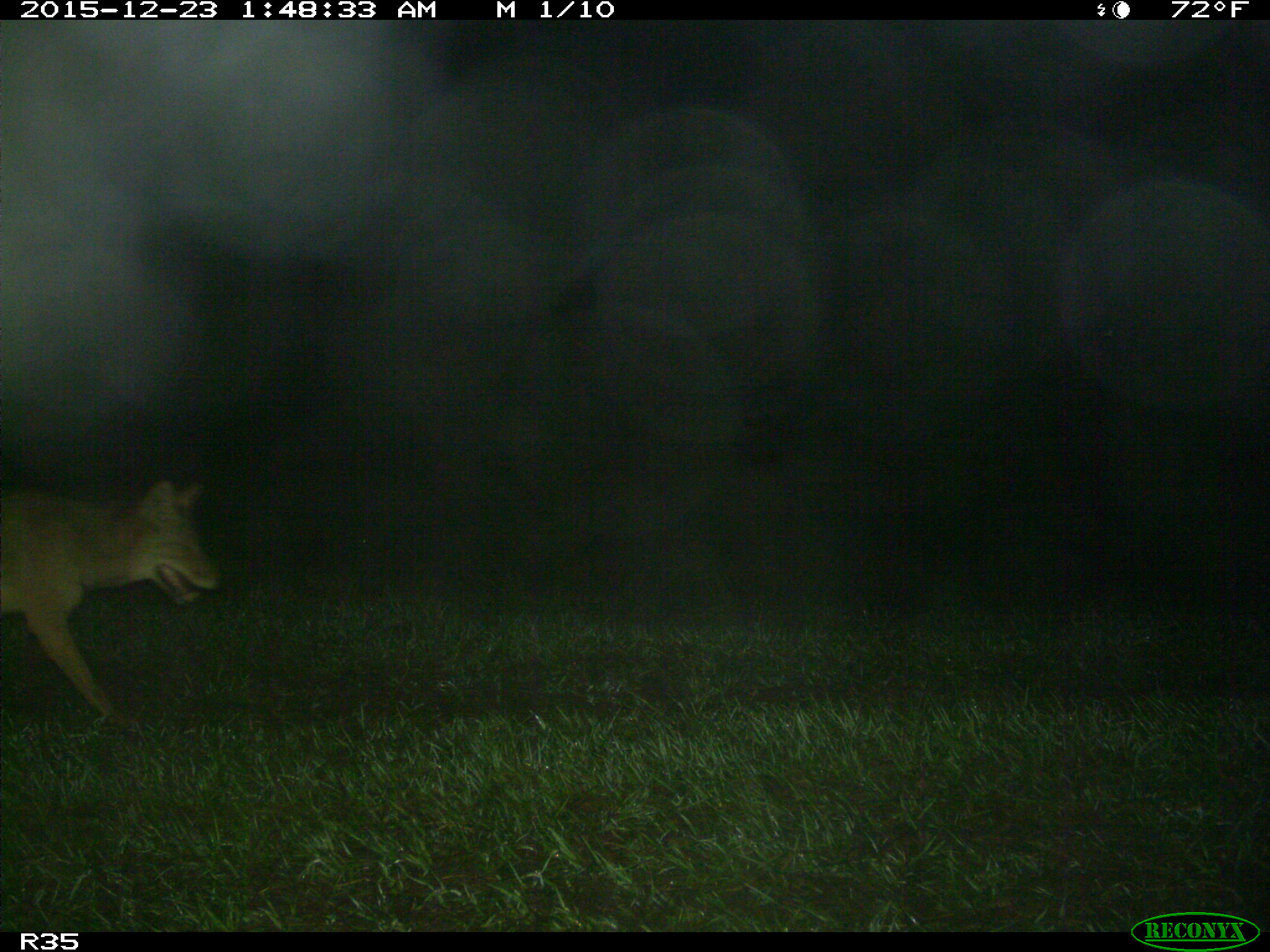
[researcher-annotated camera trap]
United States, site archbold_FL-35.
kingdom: Animalia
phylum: Chordata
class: Mammalia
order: Carnivora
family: Canidae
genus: Canis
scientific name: Canis latrans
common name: coyote